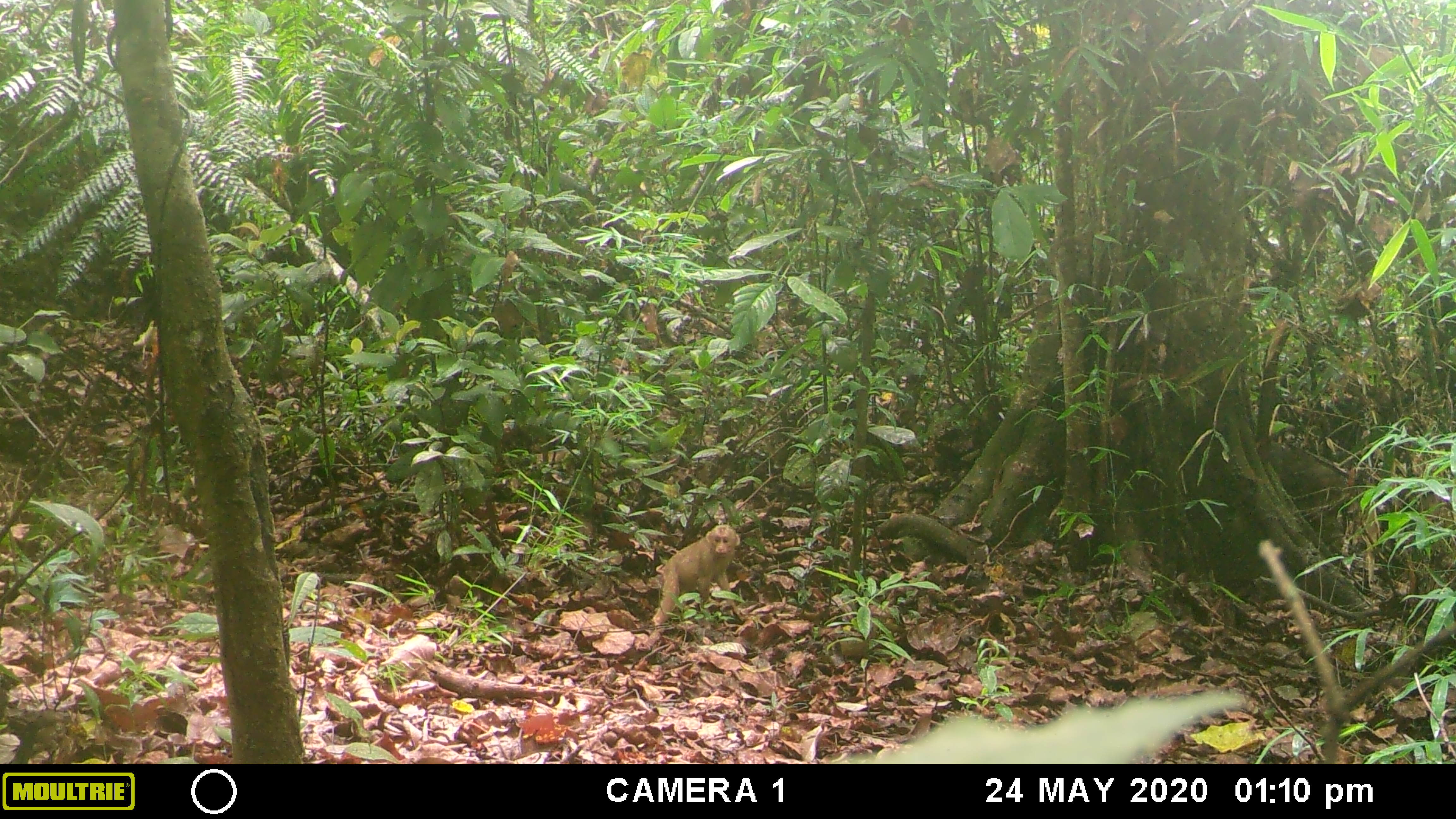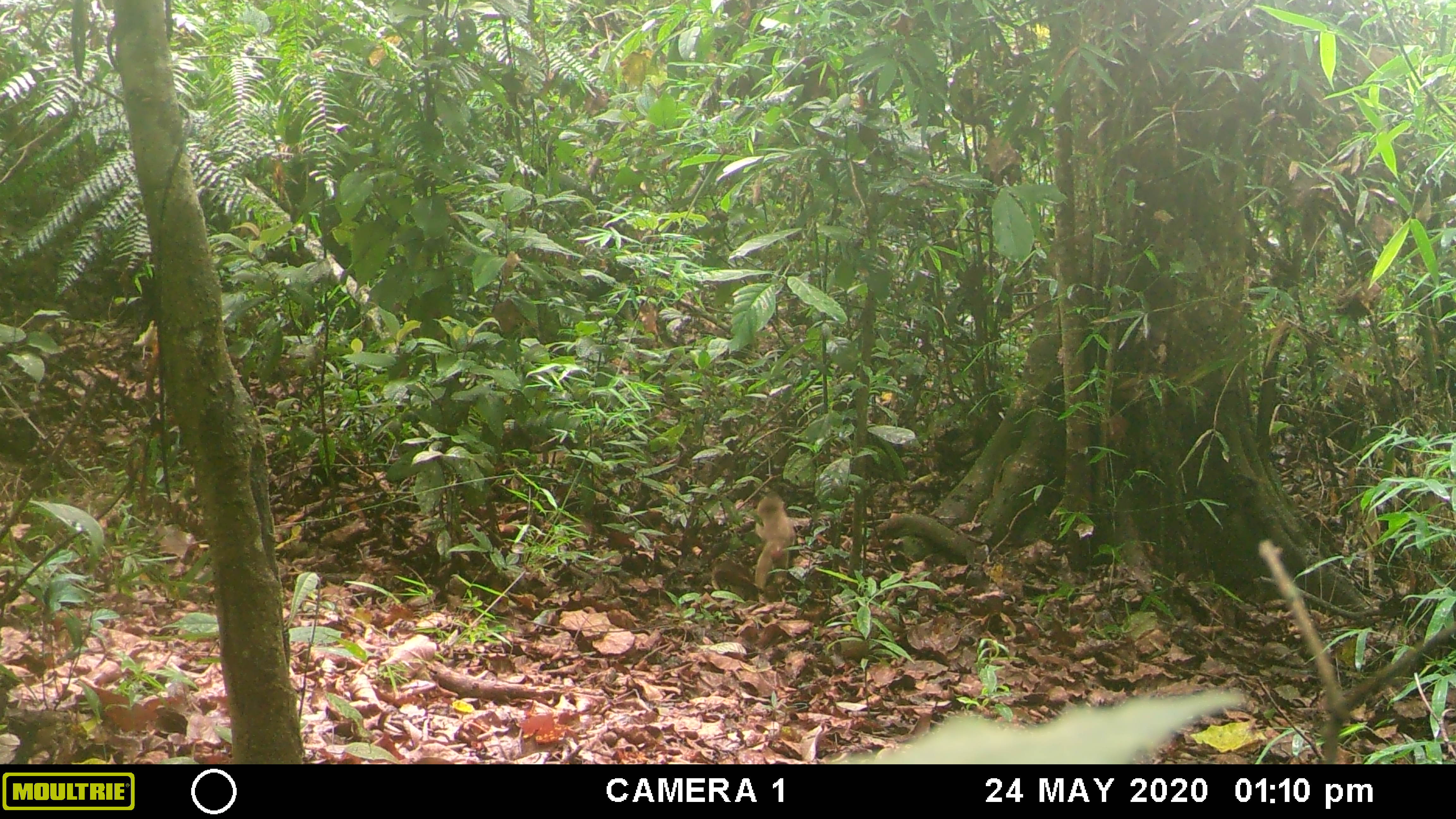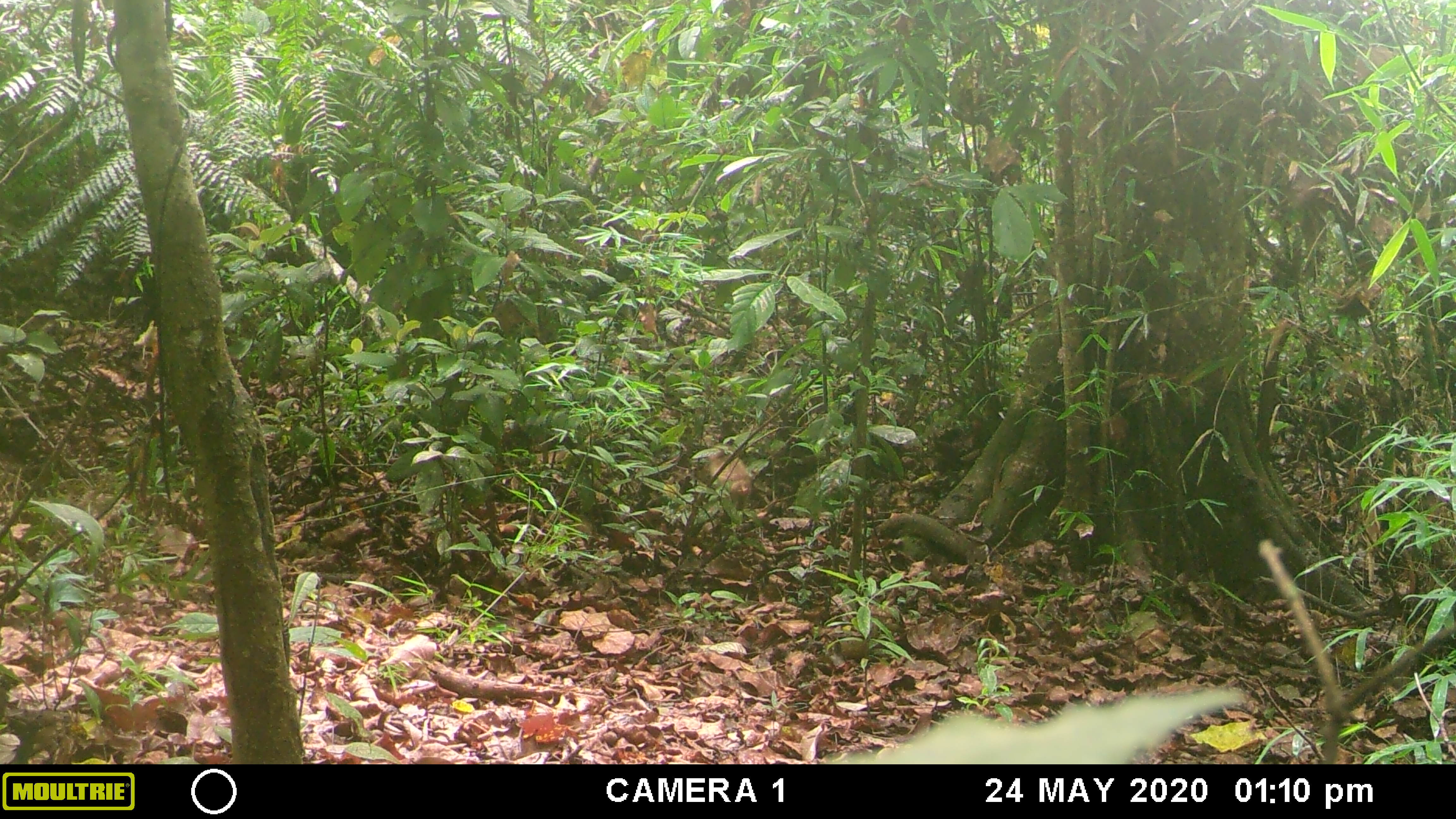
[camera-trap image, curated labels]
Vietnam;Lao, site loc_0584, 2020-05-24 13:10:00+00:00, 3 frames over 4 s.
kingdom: Animalia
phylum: Chordata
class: Mammalia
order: Primates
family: Cercopithecidae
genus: Macaca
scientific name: Macaca arctoides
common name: stump-tailed macaque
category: stump tailed macaque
Stump tailed macaque (stump-tailed macaque) (Macaca arctoides). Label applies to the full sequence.